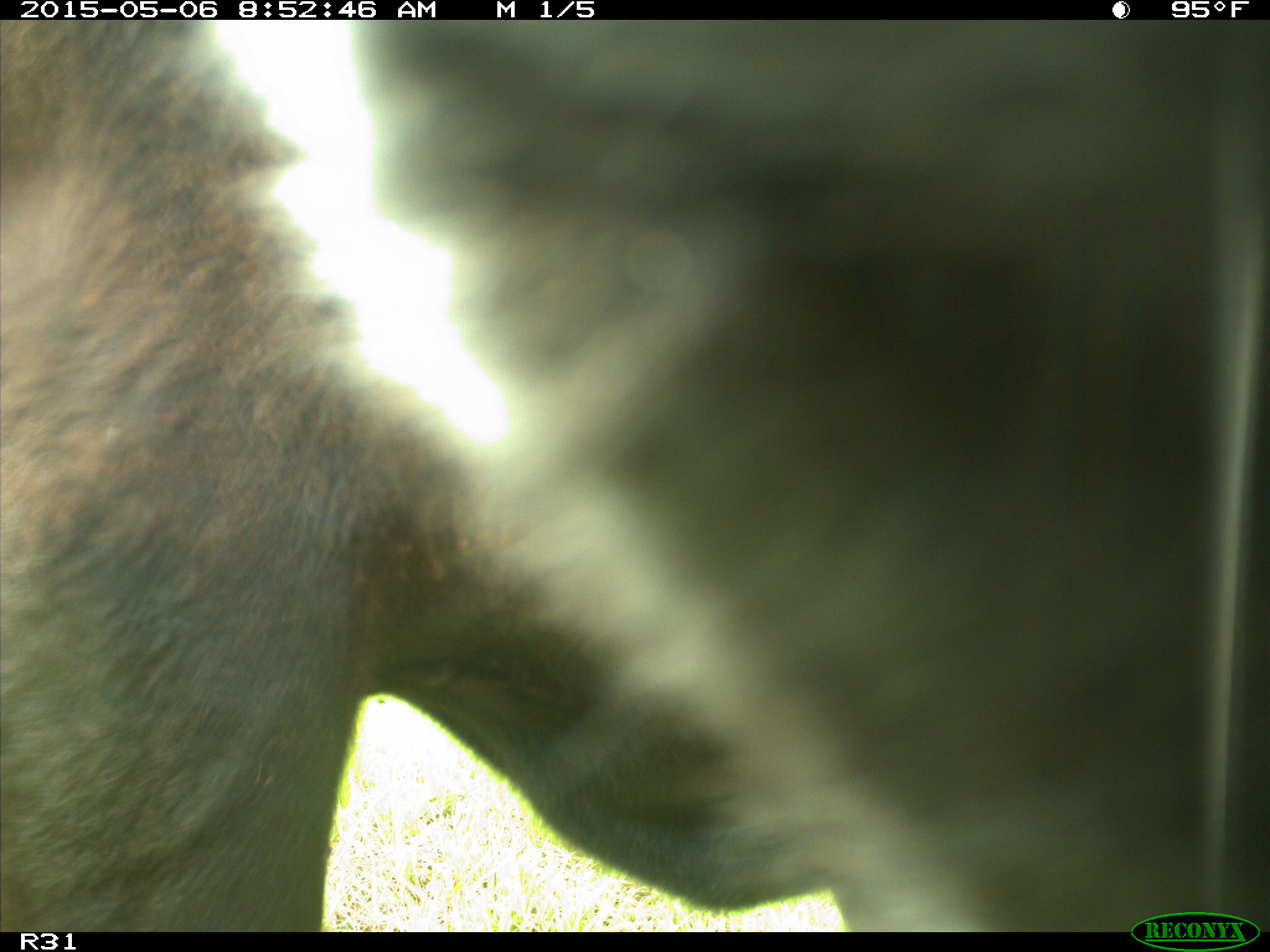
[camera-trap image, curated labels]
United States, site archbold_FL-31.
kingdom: Animalia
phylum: Chordata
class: Mammalia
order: Artiodactyla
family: Bovidae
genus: Bos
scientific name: Bos taurus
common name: domestic cow